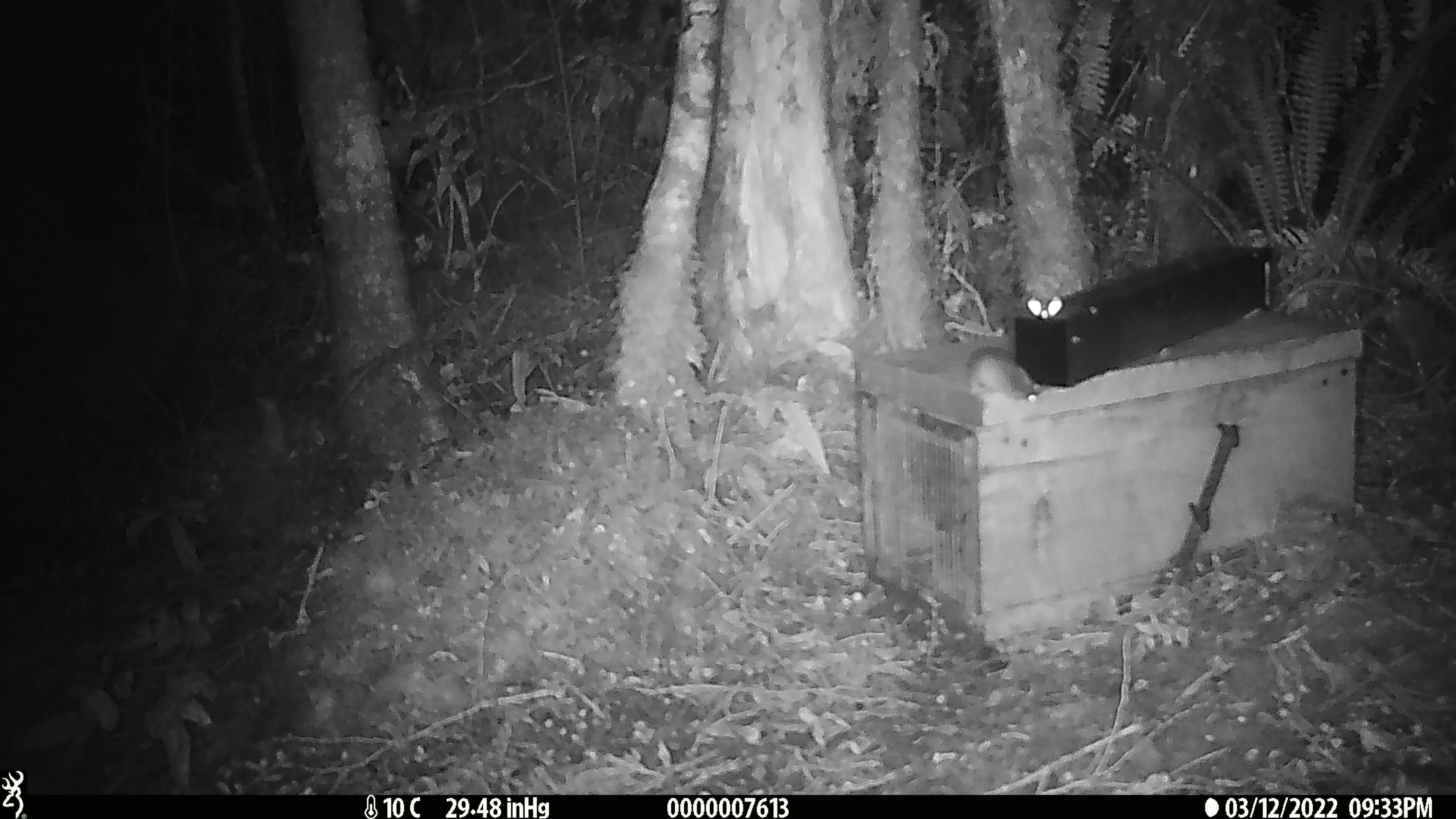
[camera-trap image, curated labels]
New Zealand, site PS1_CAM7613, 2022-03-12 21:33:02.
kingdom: Animalia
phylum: Chordata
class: Mammalia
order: Rodentia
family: Muridae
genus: Mus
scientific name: Mus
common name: mouse